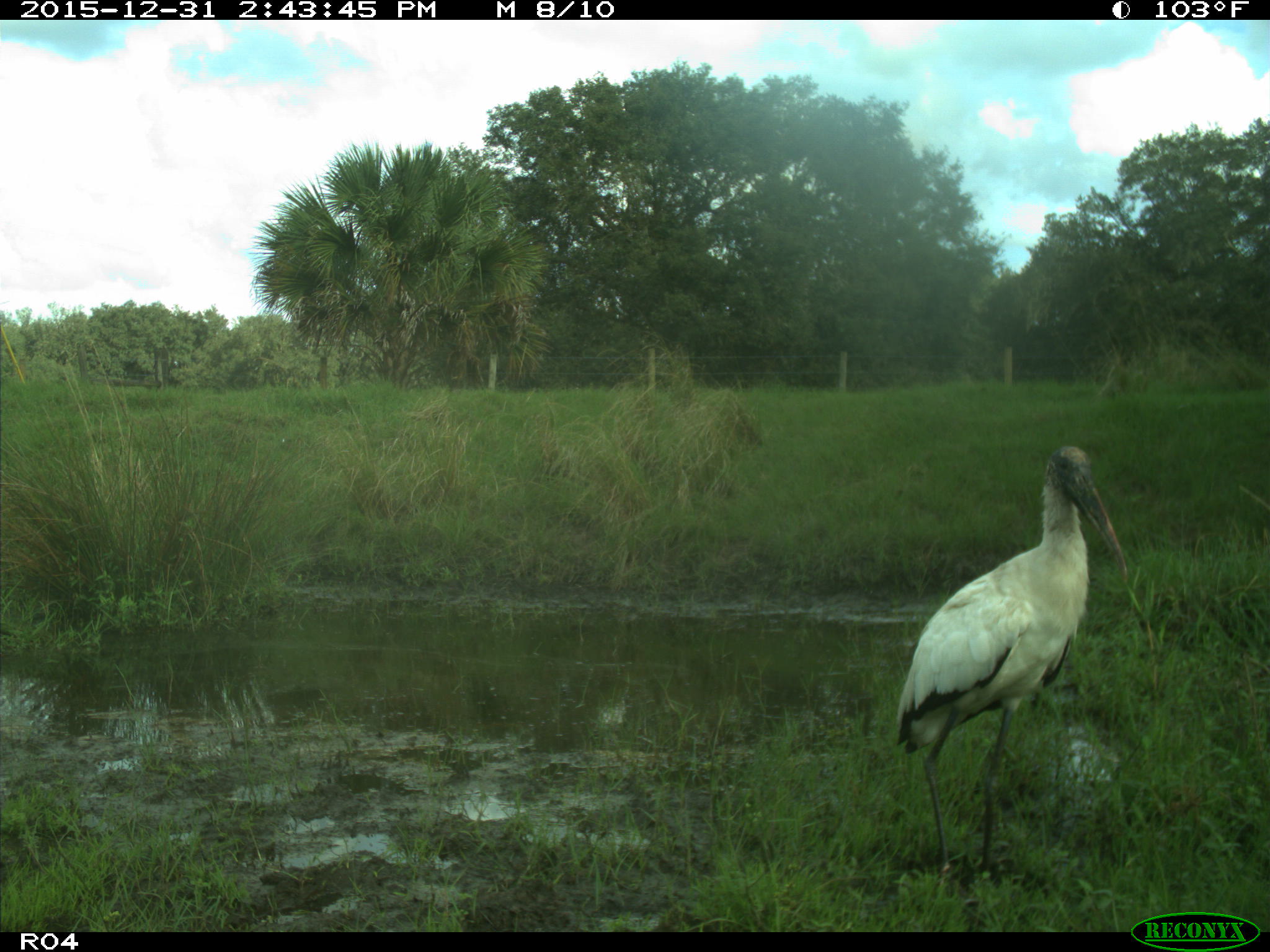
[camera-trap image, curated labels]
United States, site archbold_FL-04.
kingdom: Animalia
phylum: Chordata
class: Aves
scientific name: Aves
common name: birds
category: unidentified bird